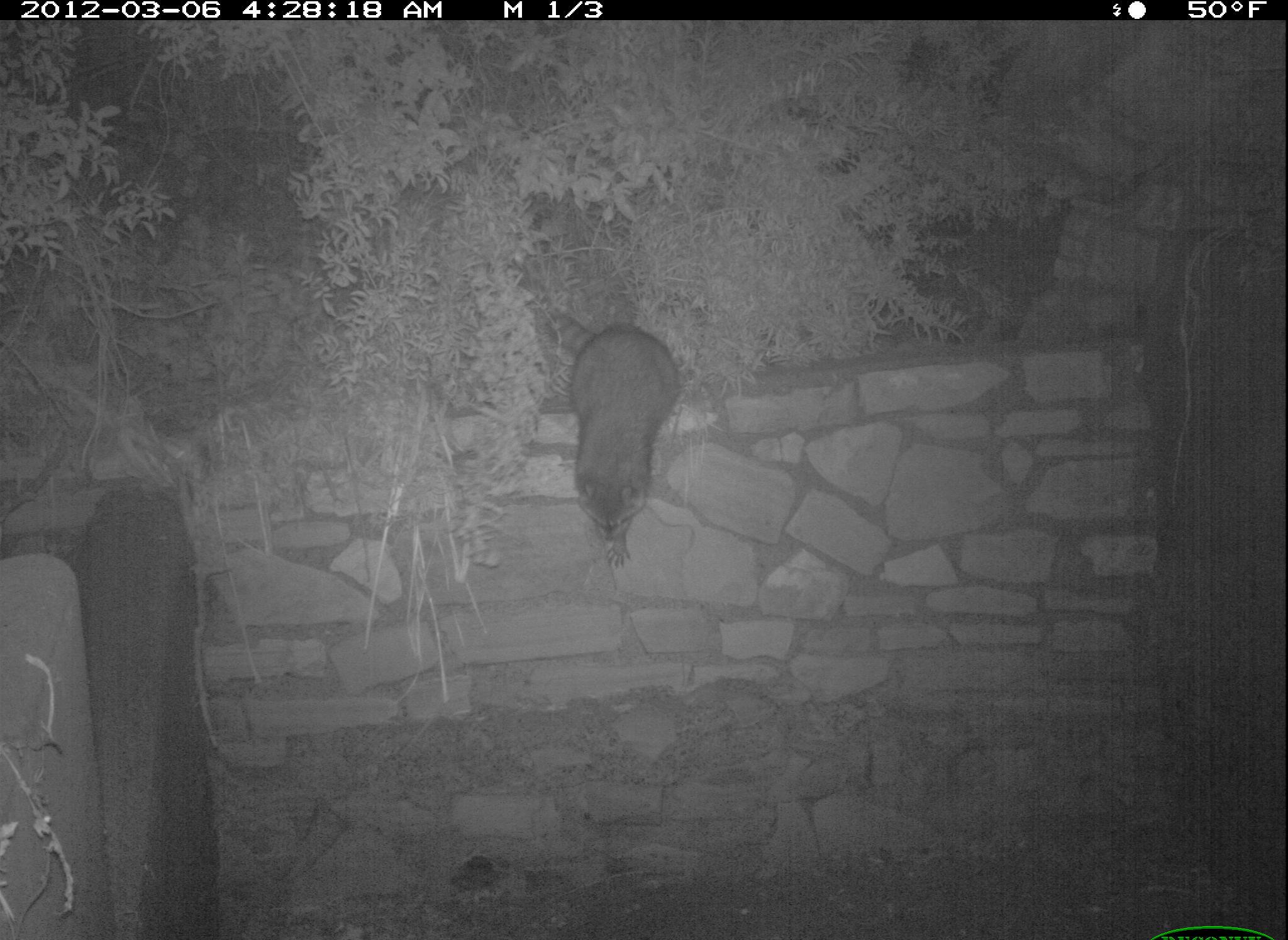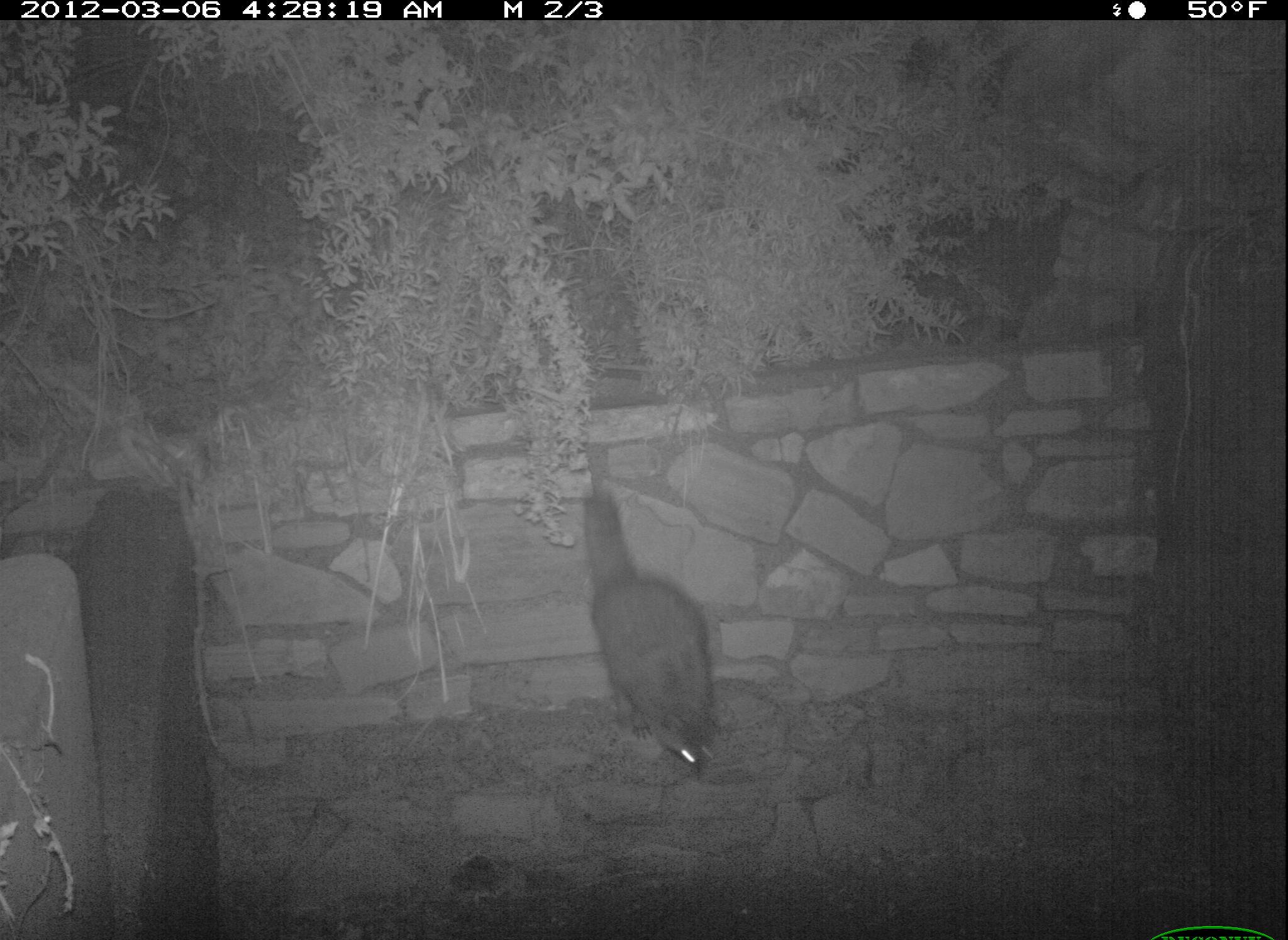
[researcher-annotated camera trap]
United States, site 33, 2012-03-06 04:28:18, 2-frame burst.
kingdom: Animalia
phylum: Chordata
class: Mammalia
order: Carnivora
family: Procyonidae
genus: Procyon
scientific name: Procyon lotor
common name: raccoon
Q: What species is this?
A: Raccoon (Procyon lotor).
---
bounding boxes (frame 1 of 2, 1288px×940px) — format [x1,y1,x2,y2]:
raccoon: [509,263,700,591]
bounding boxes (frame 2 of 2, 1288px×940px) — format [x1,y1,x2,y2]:
raccoon: [568,485,749,784]